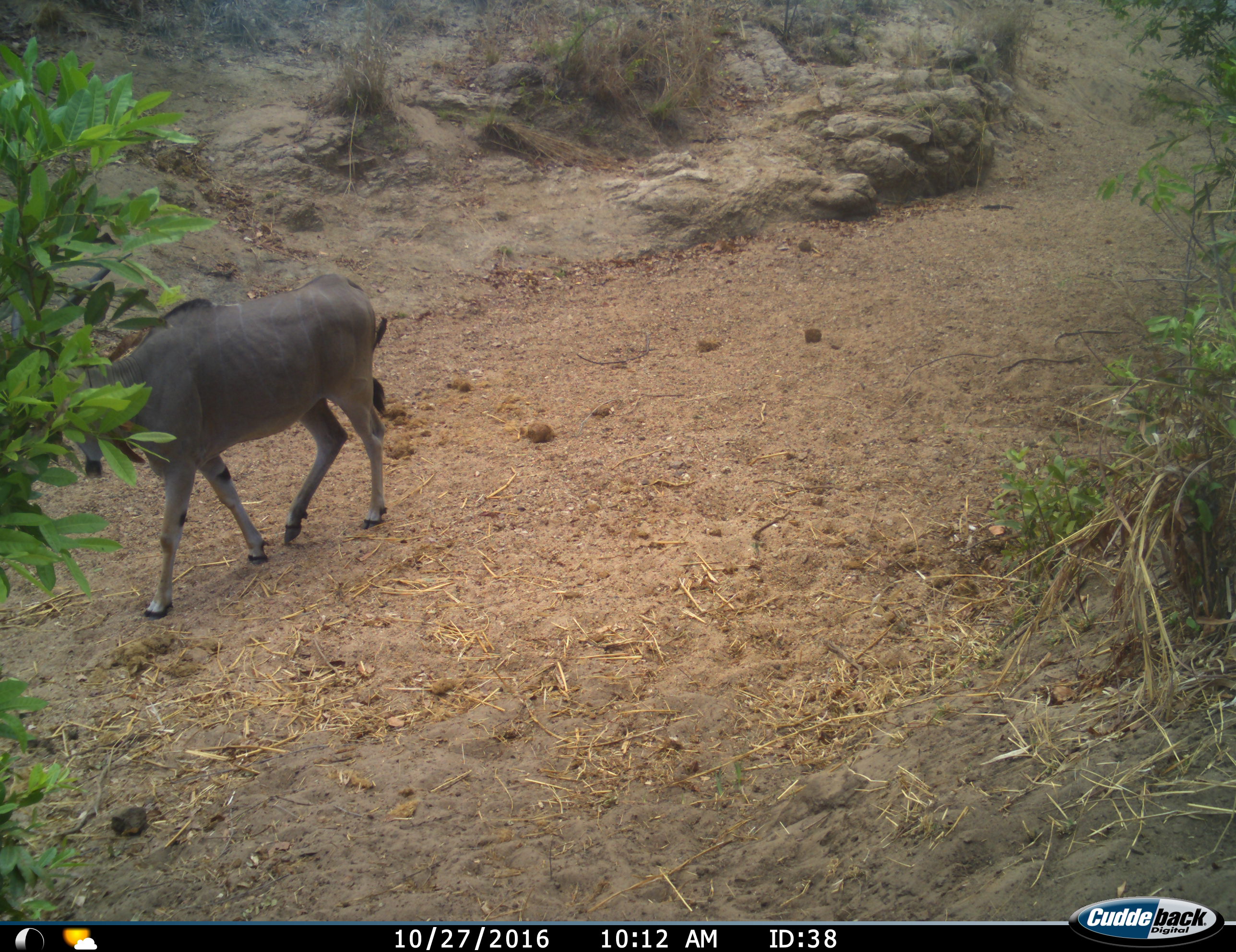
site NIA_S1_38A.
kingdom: Animalia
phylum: Chordata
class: Mammalia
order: Artiodactyla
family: Bovidae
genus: Tragelaphus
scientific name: Tragelaphus oryx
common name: eland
Eland (Tragelaphus oryx), count 1. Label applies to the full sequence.